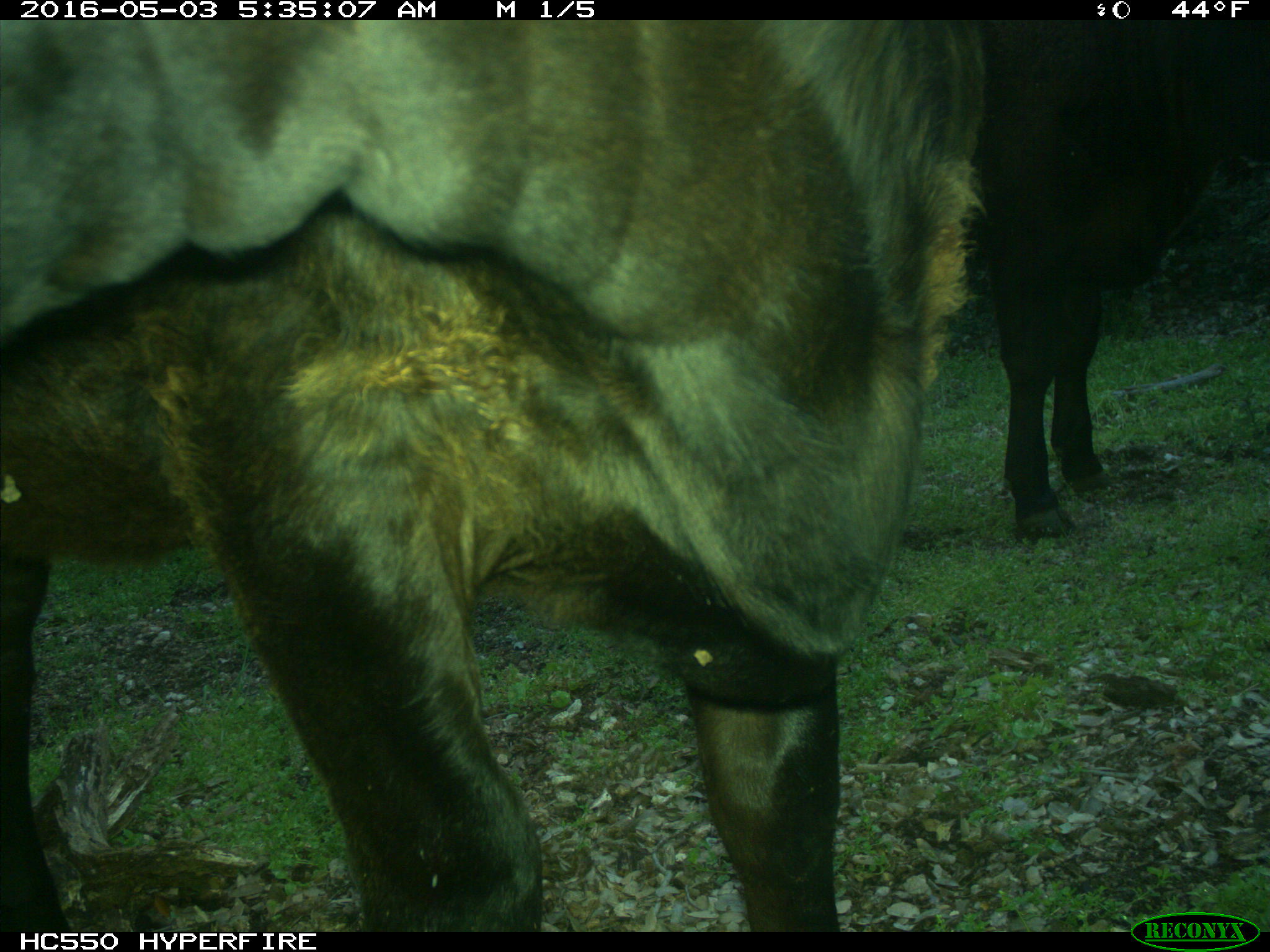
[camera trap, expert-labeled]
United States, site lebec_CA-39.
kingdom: Animalia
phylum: Chordata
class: Mammalia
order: Artiodactyla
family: Bovidae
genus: Bos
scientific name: Bos taurus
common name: domestic cow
Bos taurus (domestic cow).